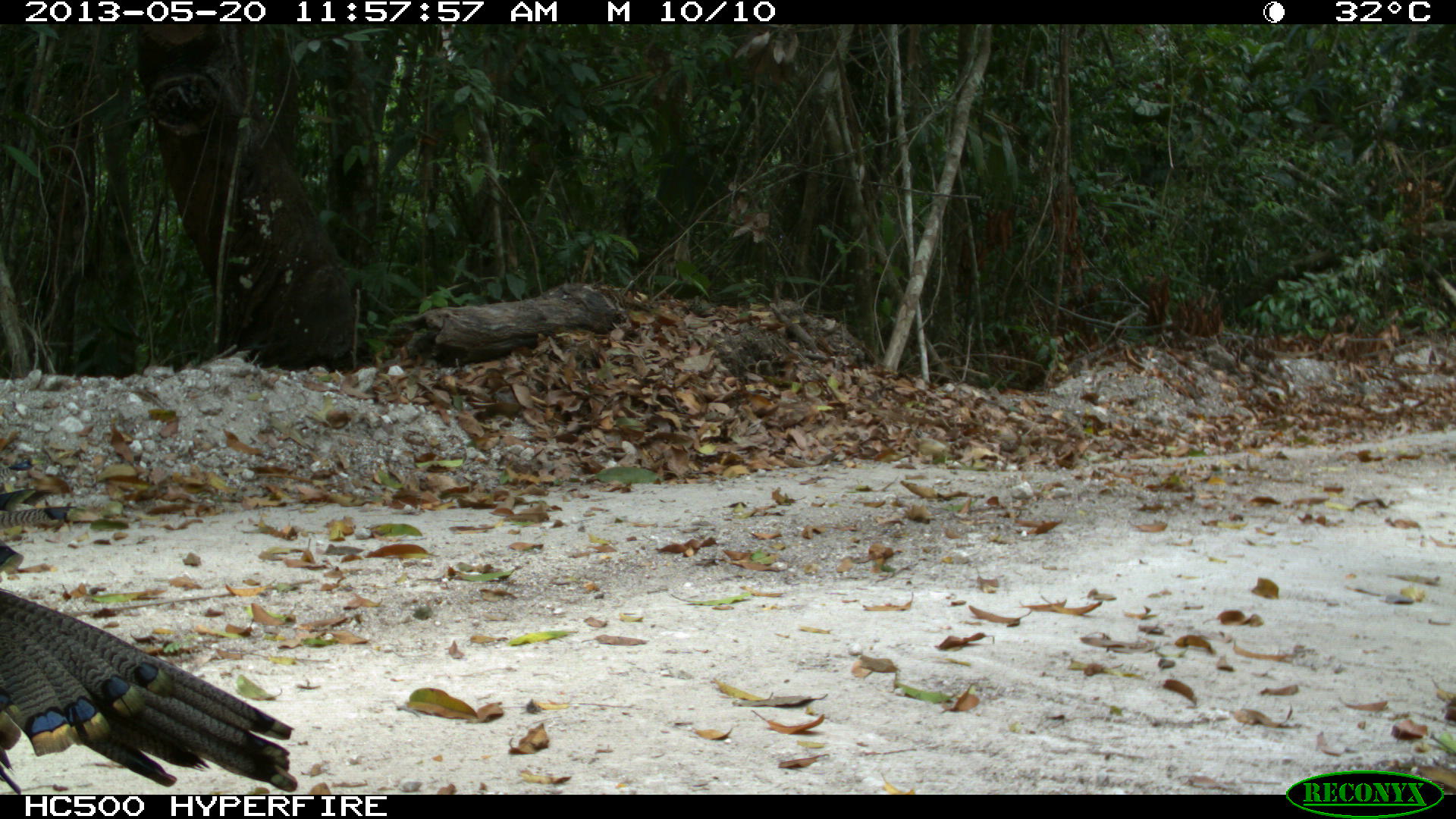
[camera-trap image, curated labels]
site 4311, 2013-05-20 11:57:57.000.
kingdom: Animalia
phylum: Chordata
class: Aves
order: Galliformes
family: Phasianidae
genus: Meleagris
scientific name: Meleagris ocellata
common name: ocellated turkey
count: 1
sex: male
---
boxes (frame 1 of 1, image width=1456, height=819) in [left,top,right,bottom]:
meleagris ocellata: [0,480,302,795]